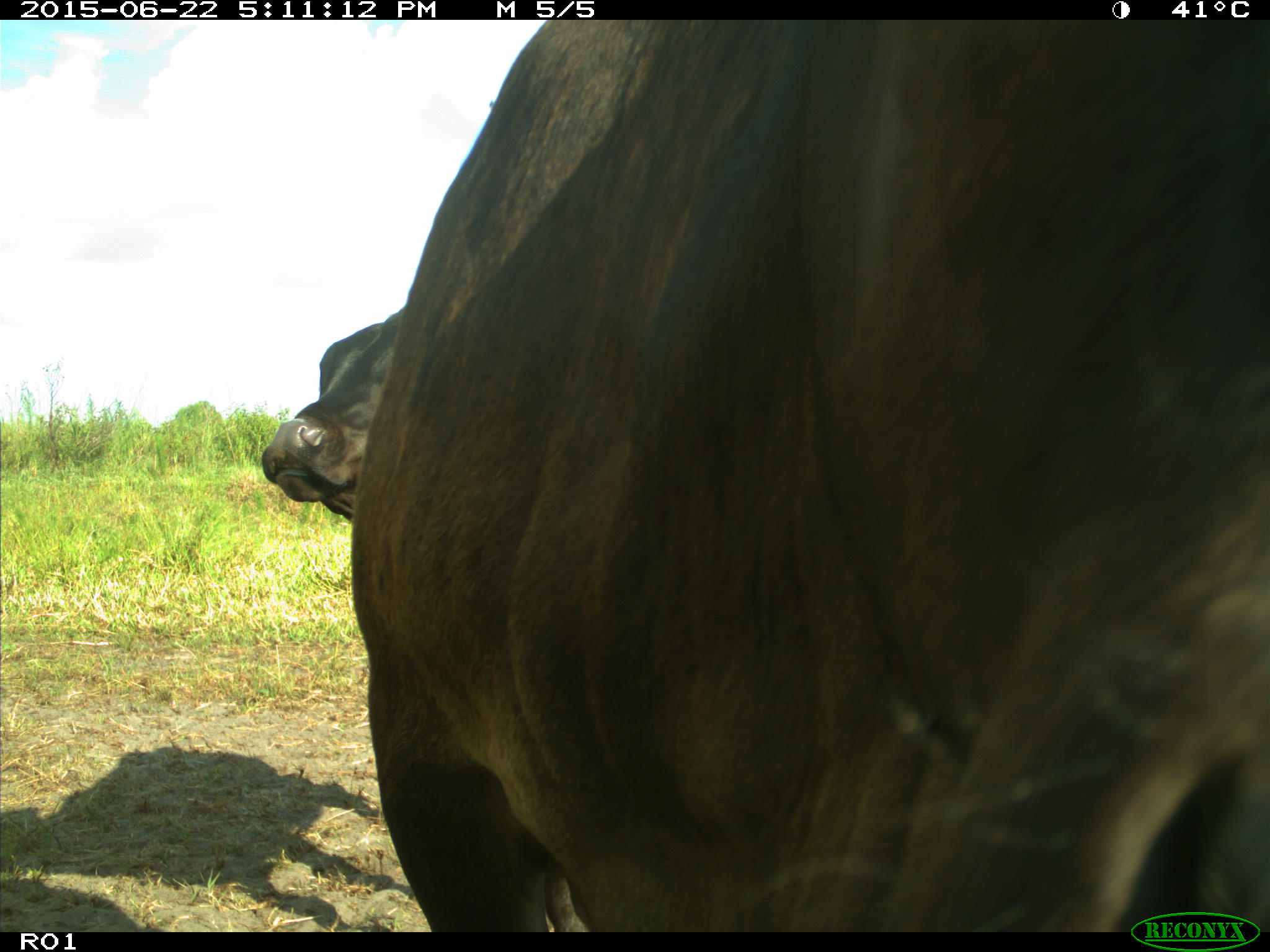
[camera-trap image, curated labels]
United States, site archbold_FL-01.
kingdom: Animalia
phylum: Chordata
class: Mammalia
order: Artiodactyla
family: Bovidae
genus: Bos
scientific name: Bos taurus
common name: domestic cow